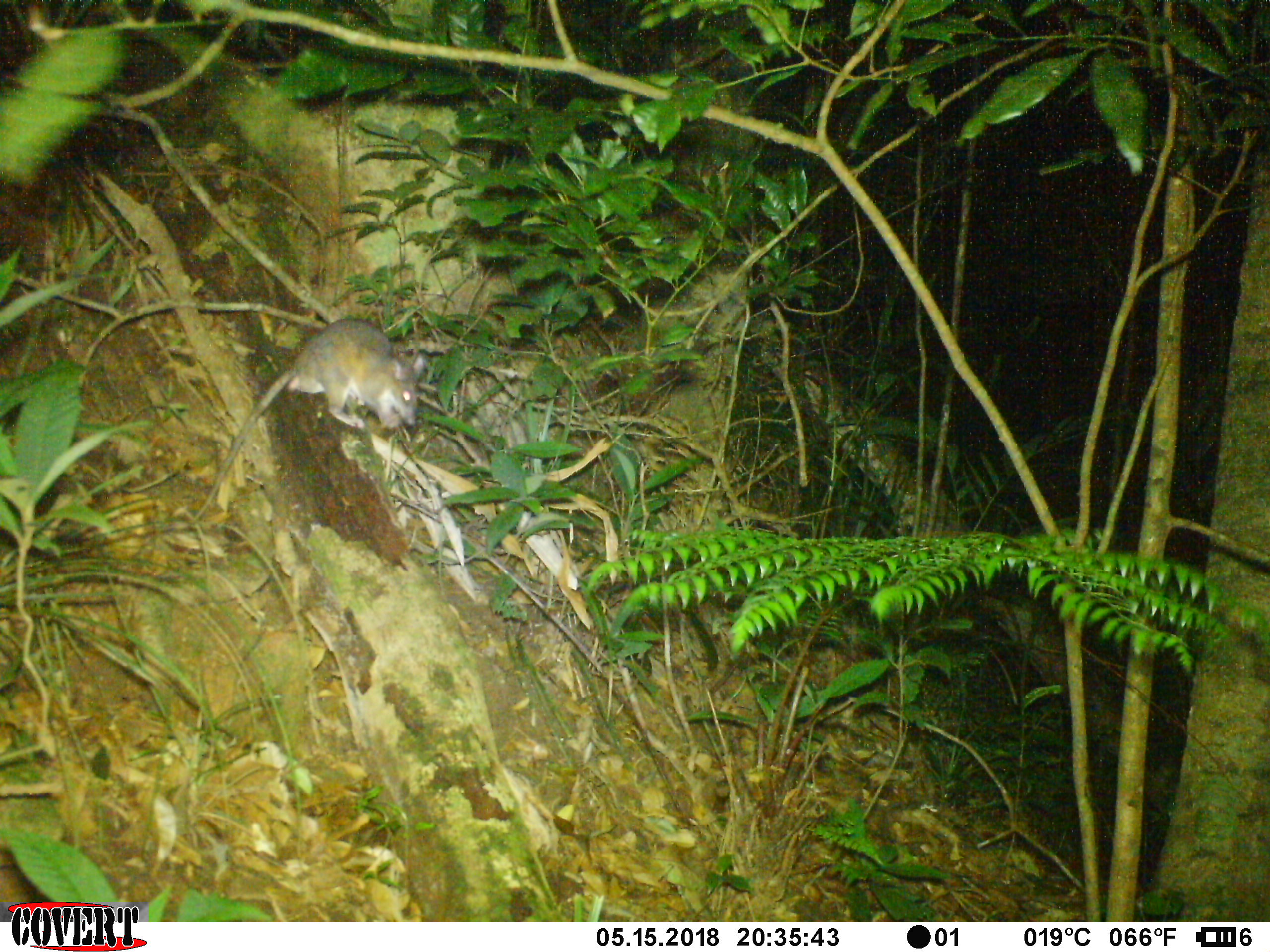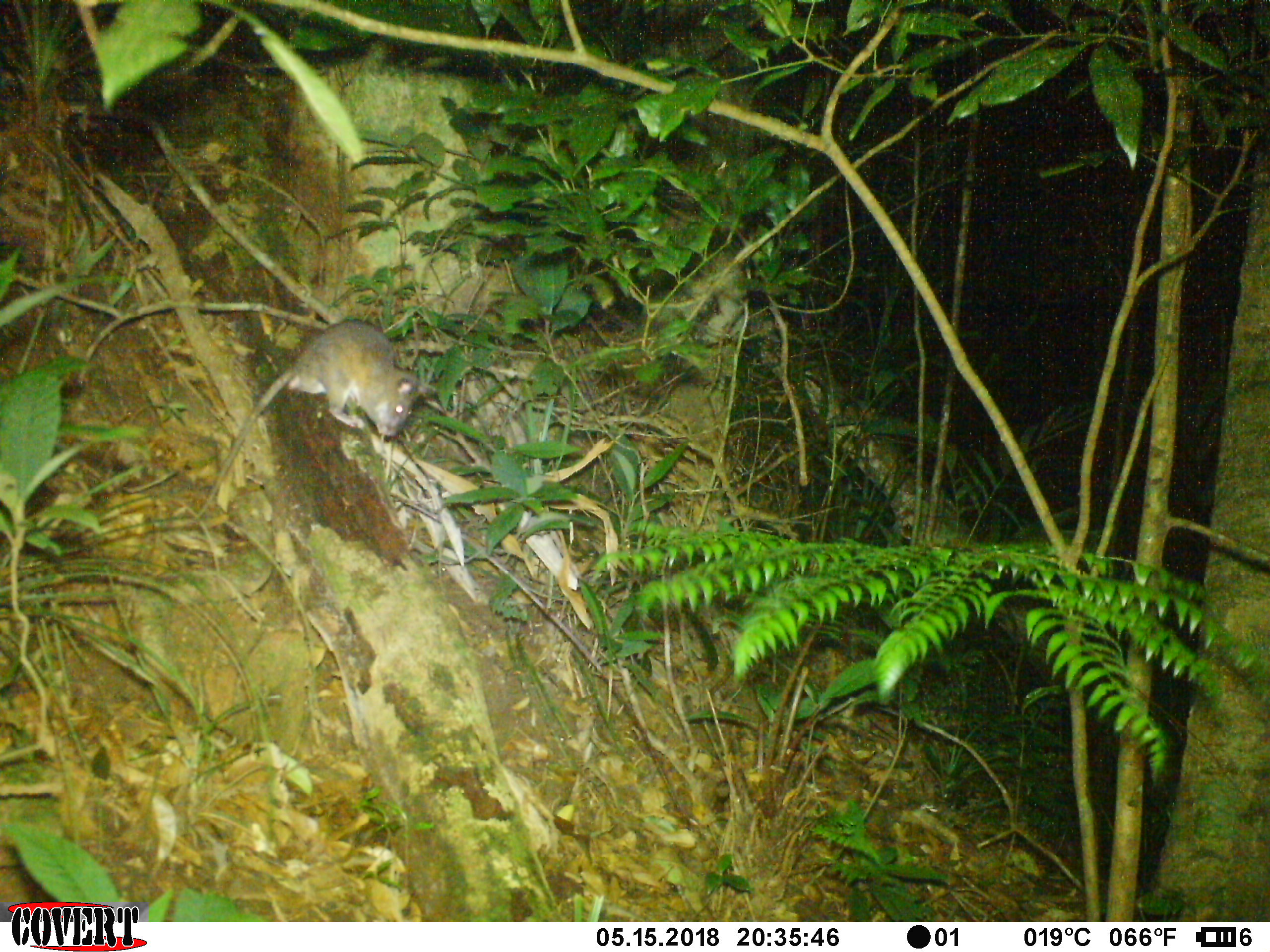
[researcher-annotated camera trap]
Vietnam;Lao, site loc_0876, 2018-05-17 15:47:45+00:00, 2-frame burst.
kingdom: Animalia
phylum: Chordata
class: Mammalia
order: Rodentia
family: Muridae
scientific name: Muridae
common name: old-world mice and rats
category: unidentified murid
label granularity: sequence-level